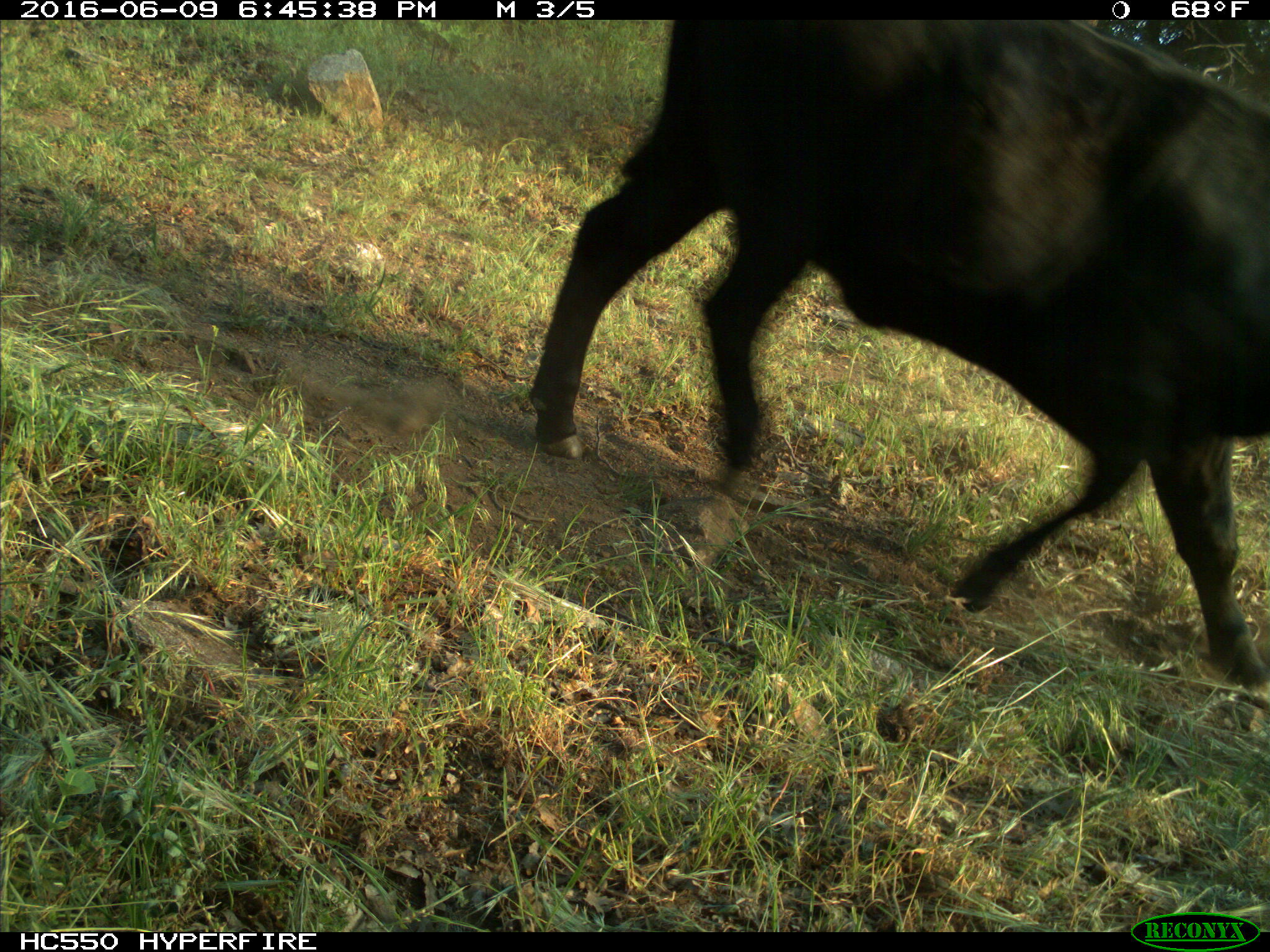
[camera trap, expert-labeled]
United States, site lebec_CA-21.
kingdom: Animalia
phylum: Chordata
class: Mammalia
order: Artiodactyla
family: Bovidae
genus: Bos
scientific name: Bos taurus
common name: domestic cow